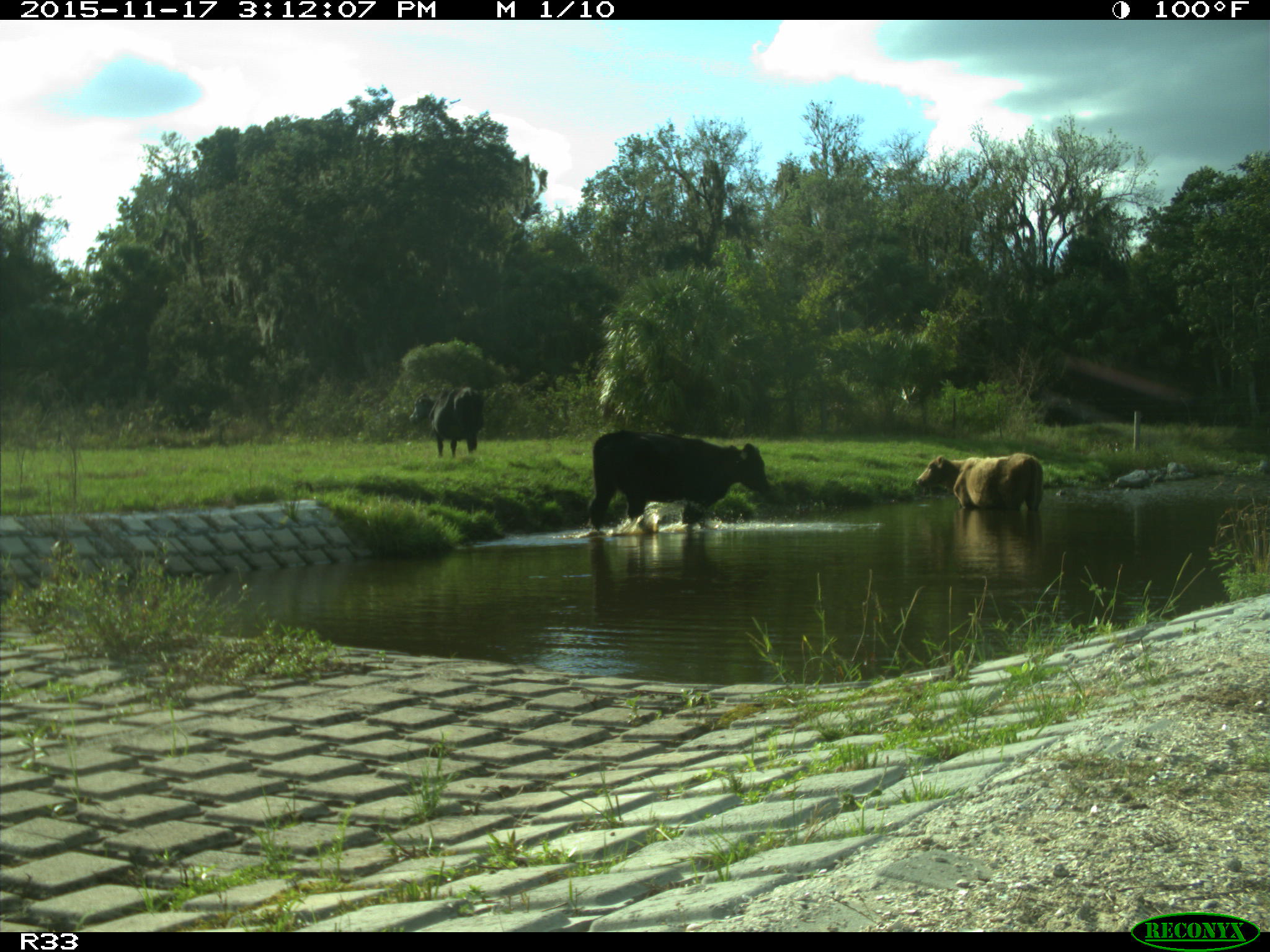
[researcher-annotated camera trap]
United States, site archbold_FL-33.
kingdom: Animalia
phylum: Chordata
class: Mammalia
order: Artiodactyla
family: Bovidae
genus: Bos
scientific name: Bos taurus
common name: domestic cow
Bos taurus (domestic cow).